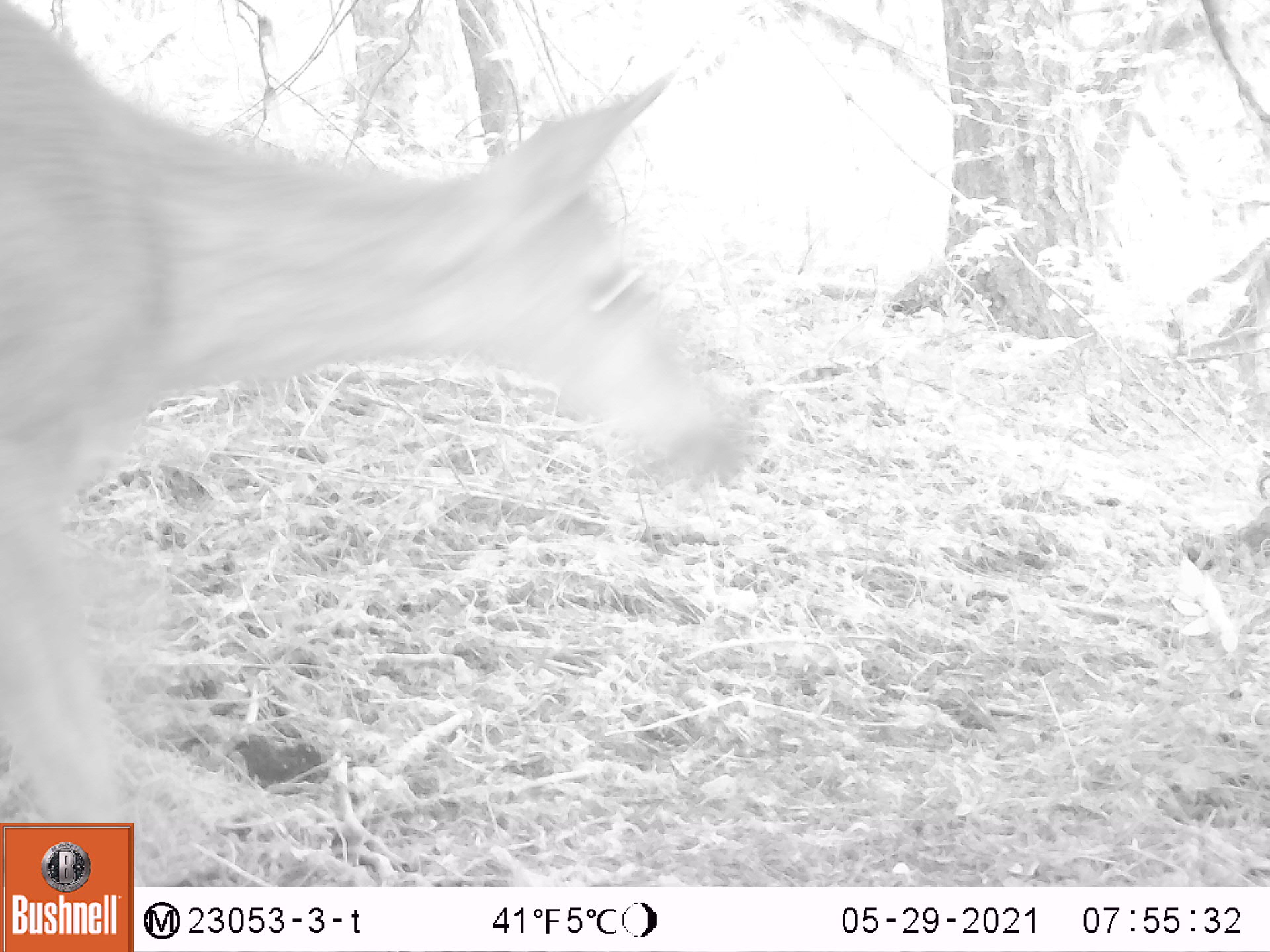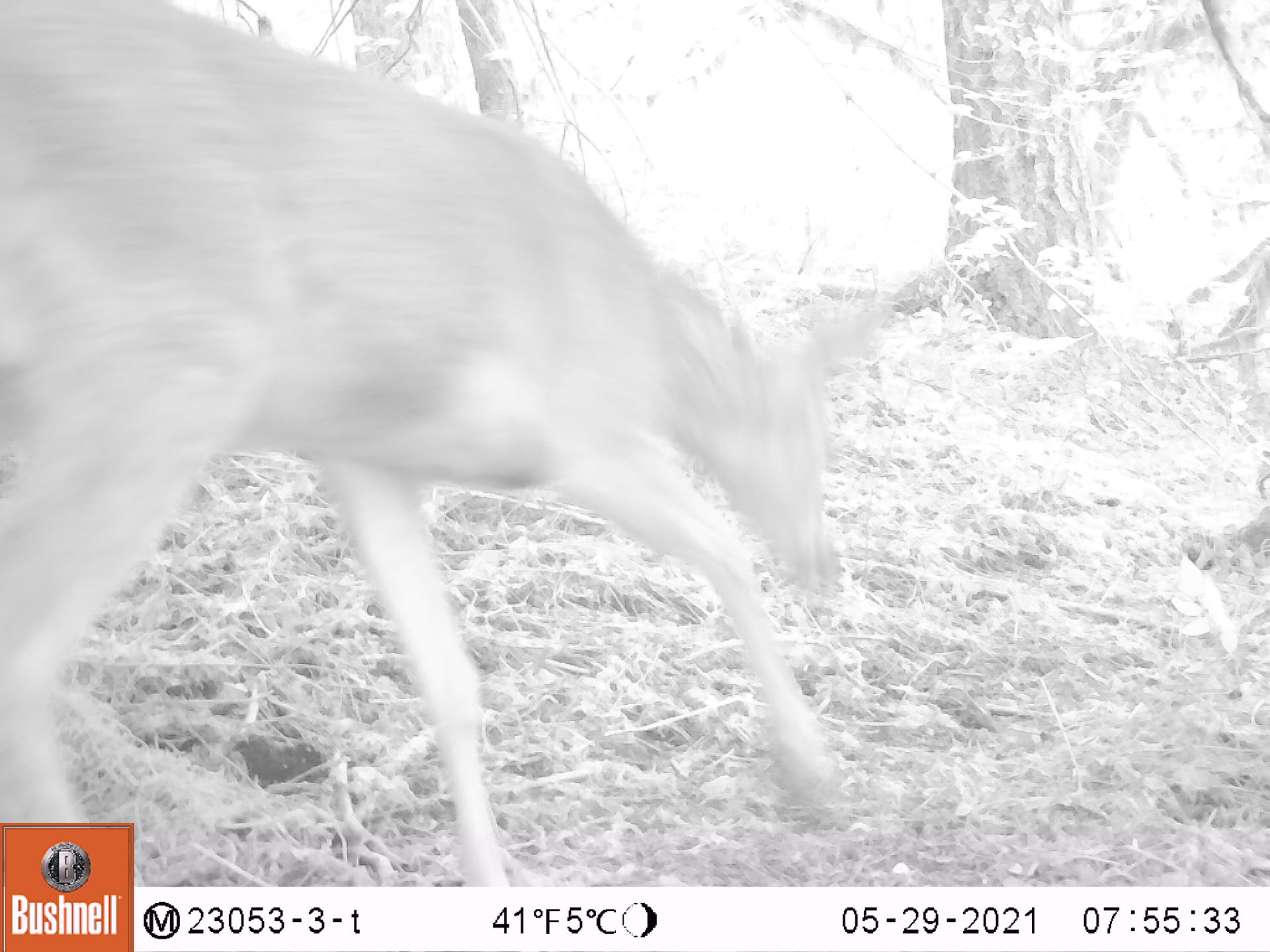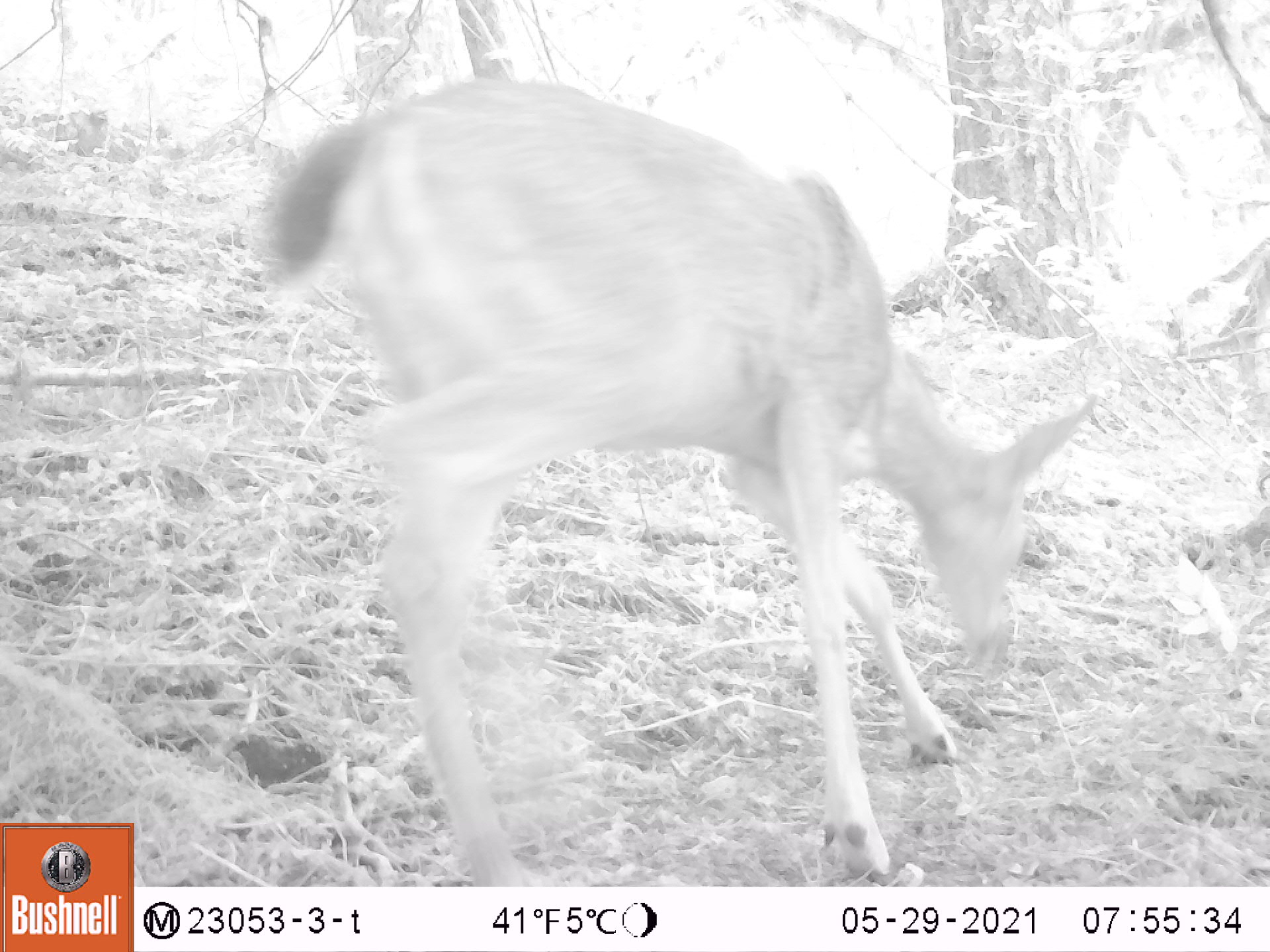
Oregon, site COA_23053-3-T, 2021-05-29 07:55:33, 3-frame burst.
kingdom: Animalia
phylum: Chordata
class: Mammalia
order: Artiodactyla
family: Cervidae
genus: Odocoileus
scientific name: Odocoileus hemionus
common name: black-tailed deer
Black-tailed deer (Odocoileus hemionus).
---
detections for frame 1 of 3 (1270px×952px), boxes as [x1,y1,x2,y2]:
black-tailed deer: [2,10,771,819]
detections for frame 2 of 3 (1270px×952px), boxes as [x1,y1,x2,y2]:
black-tailed deer: [1,0,898,818]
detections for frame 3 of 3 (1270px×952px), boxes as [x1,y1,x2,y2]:
black-tailed deer: [230,77,1113,882]